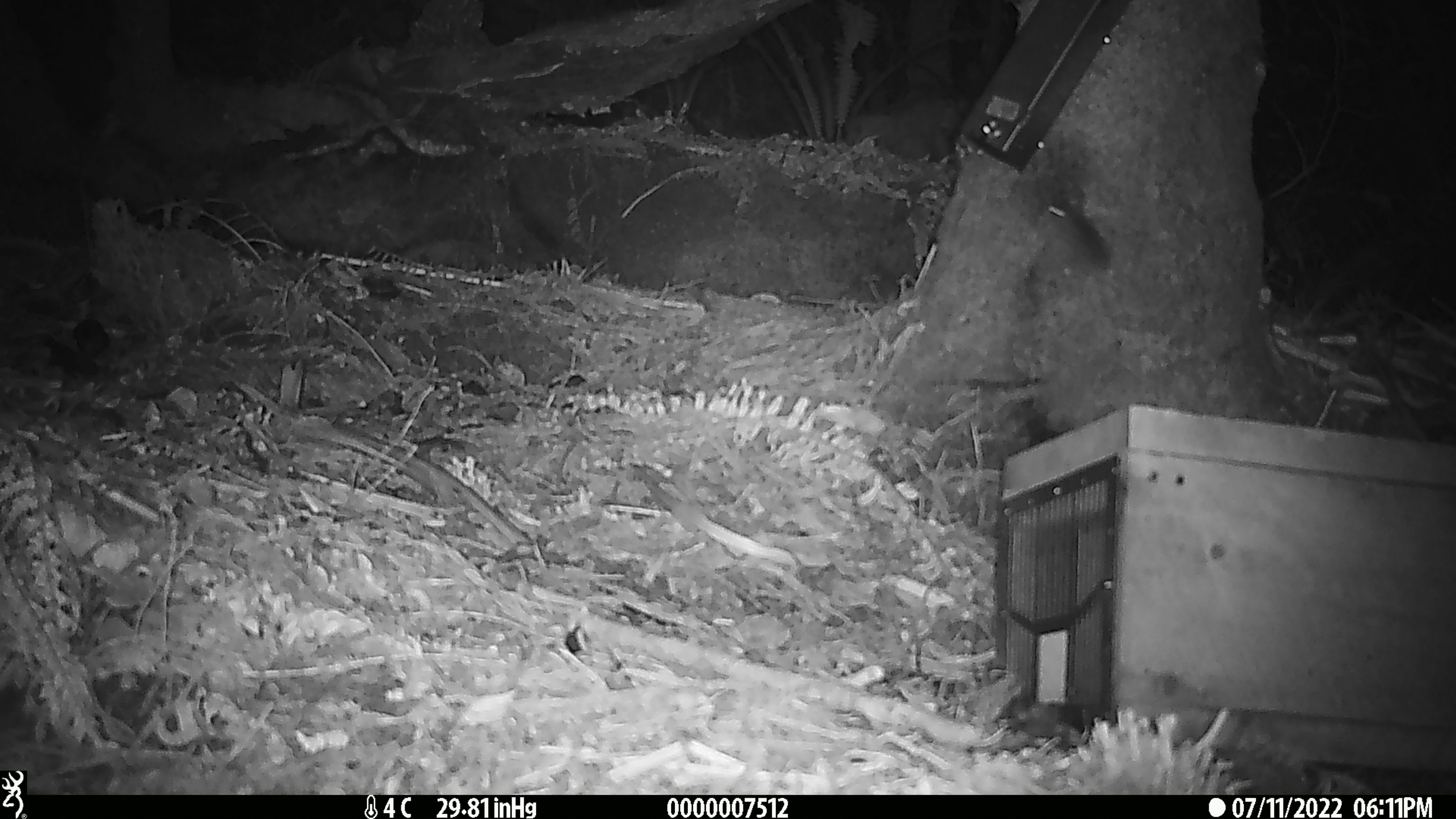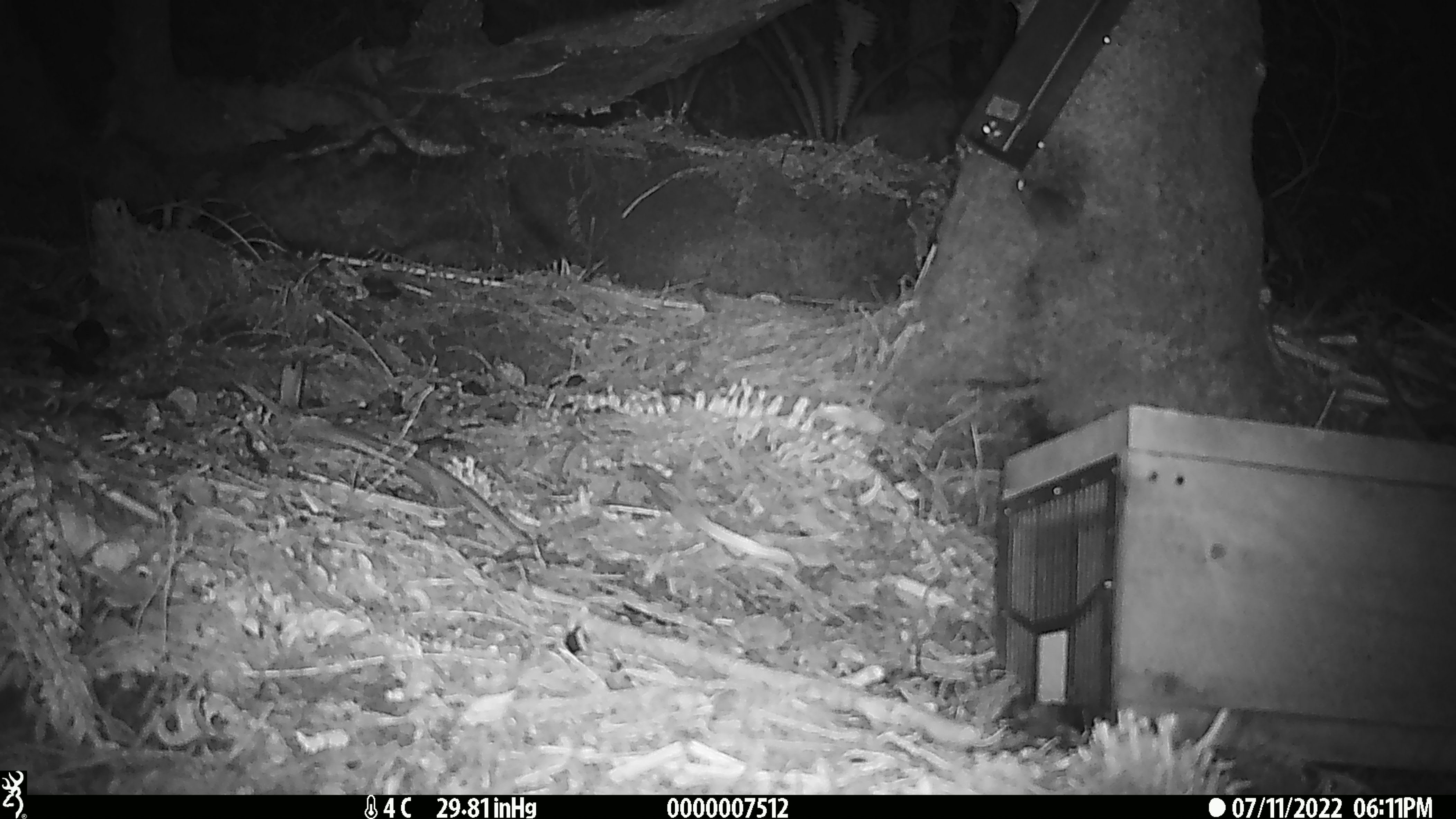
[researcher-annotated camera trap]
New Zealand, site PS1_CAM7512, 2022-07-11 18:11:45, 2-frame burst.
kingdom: Animalia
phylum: Chordata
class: Mammalia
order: Rodentia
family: Muridae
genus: Mus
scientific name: Mus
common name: mouse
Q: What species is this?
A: Mouse (Mus).